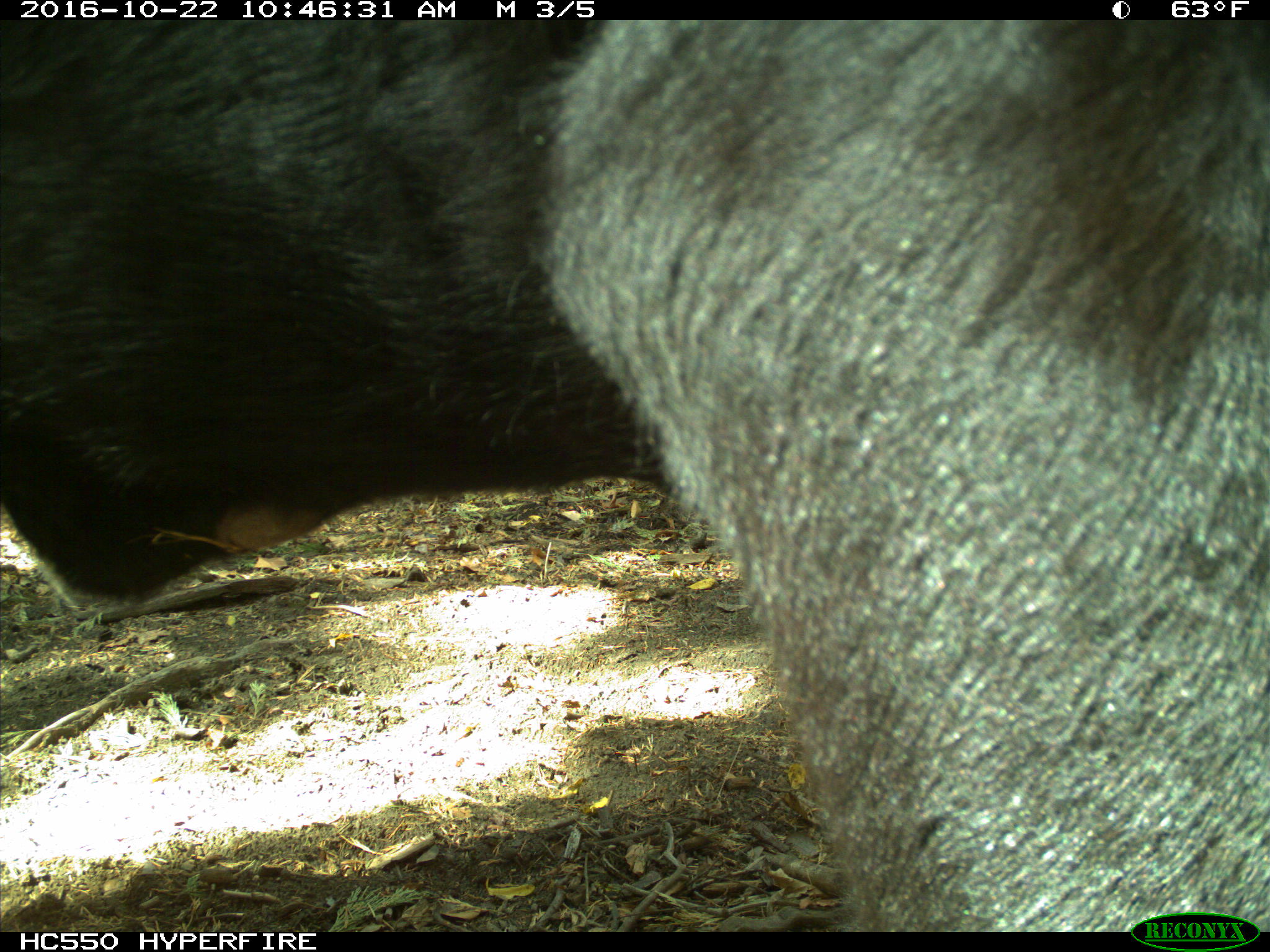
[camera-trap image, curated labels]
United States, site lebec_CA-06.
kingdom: Animalia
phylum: Chordata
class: Mammalia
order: Artiodactyla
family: Bovidae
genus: Bos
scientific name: Bos taurus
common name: domestic cow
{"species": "Bos taurus (domestic cow)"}